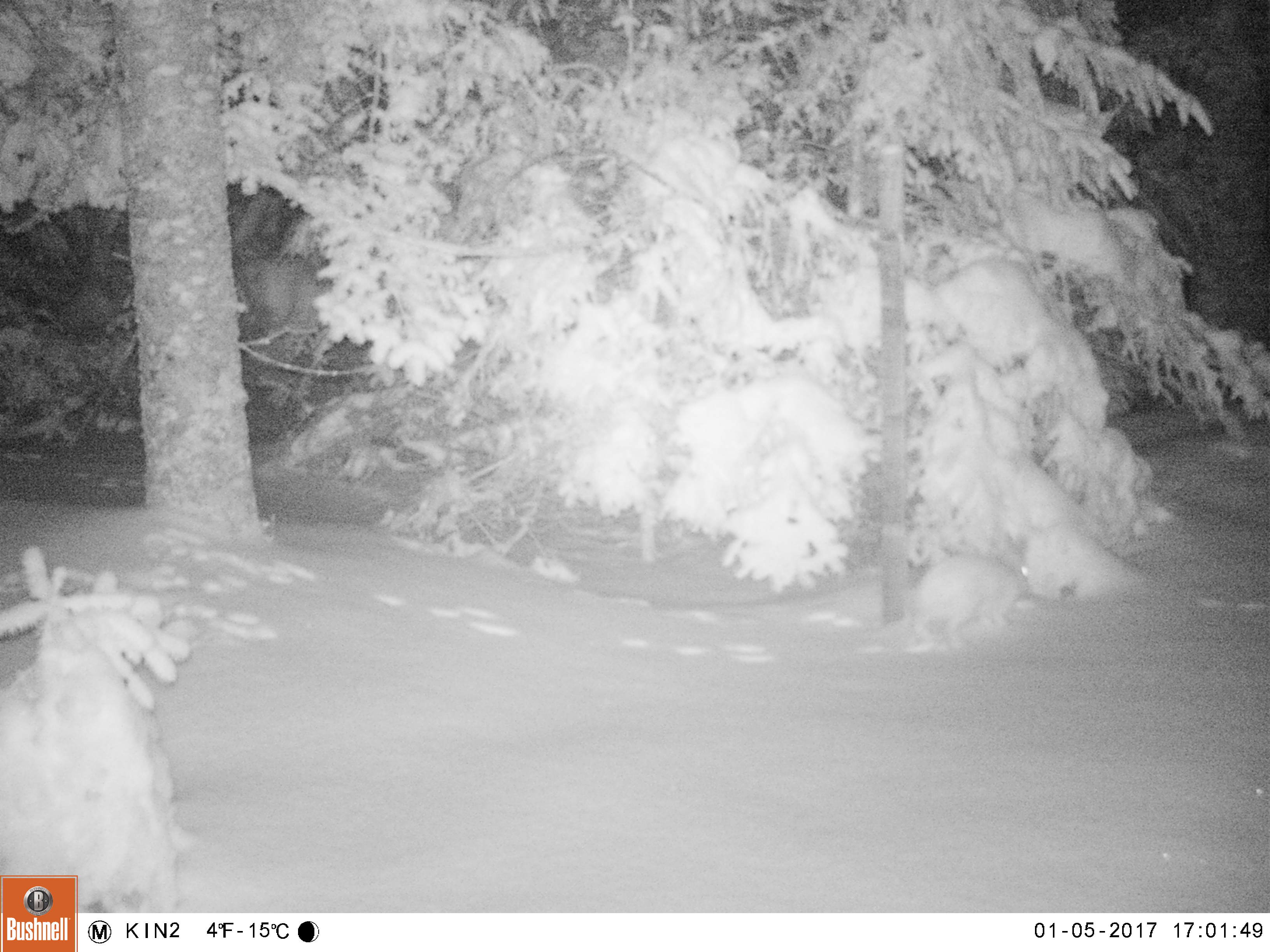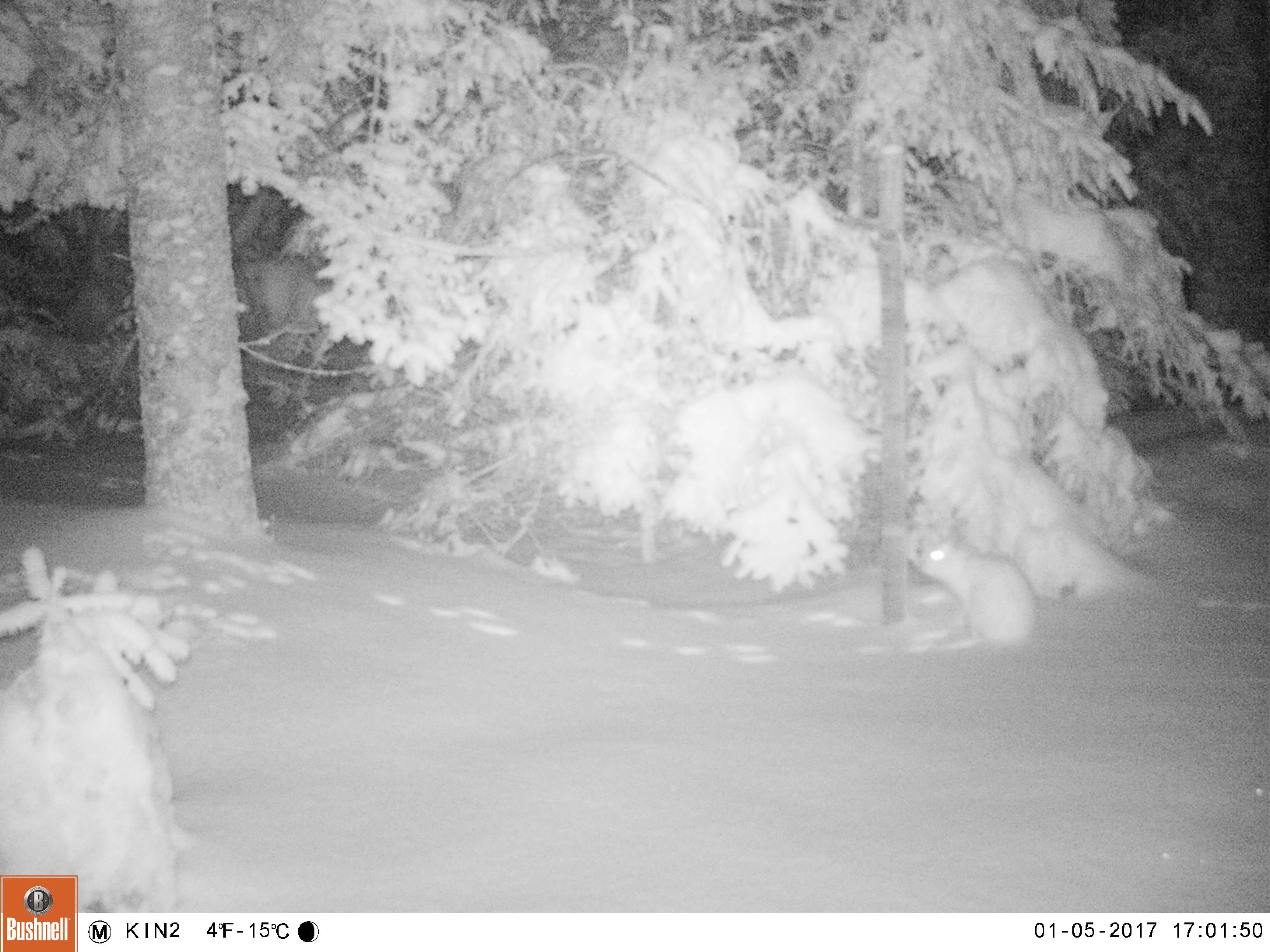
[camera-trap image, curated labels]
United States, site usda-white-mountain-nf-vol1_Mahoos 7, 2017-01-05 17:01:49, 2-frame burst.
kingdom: Animalia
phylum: Chordata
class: Mammalia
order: Lagomorpha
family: Leporidae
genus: Lepus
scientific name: Lepus americanus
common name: snowshoe hare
Snowshoe hare (Lepus americanus).